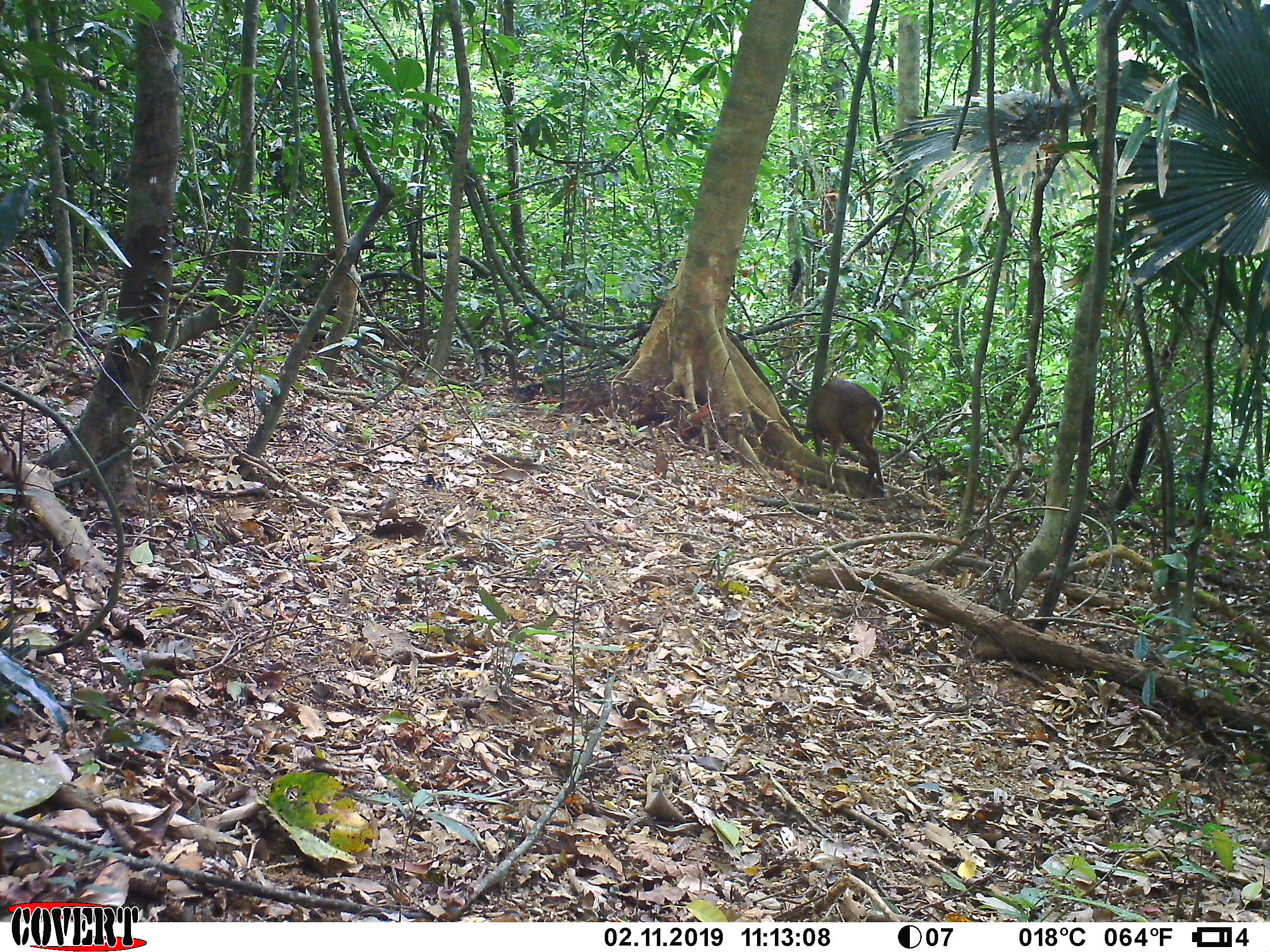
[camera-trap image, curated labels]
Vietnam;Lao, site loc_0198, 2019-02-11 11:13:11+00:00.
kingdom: Animalia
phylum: Chordata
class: Mammalia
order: Artiodactyla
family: Cervidae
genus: Muntiacus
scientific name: Muntiacus vuquangensis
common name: large-antlered muntjac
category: large antlered muntjac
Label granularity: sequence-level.